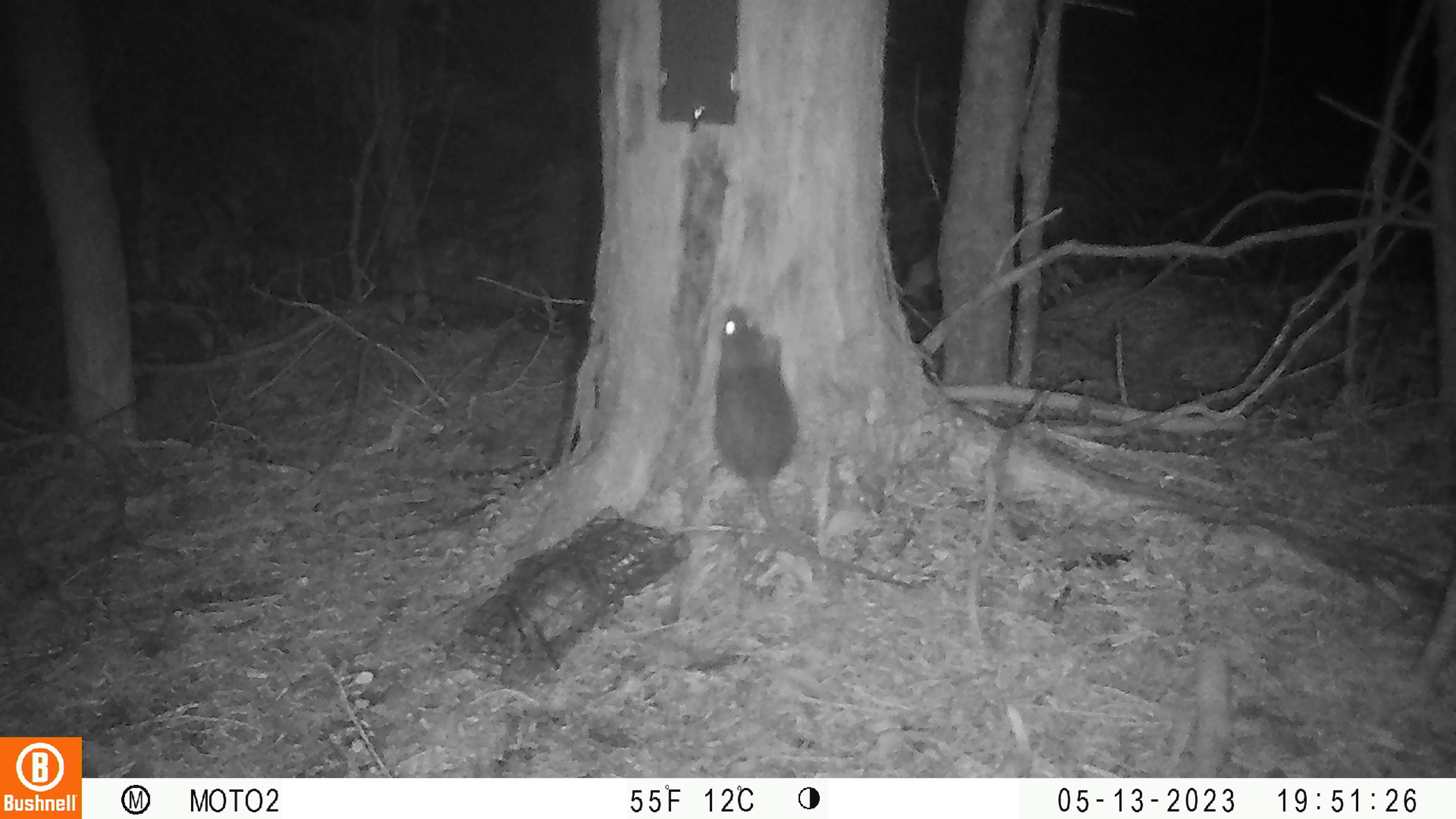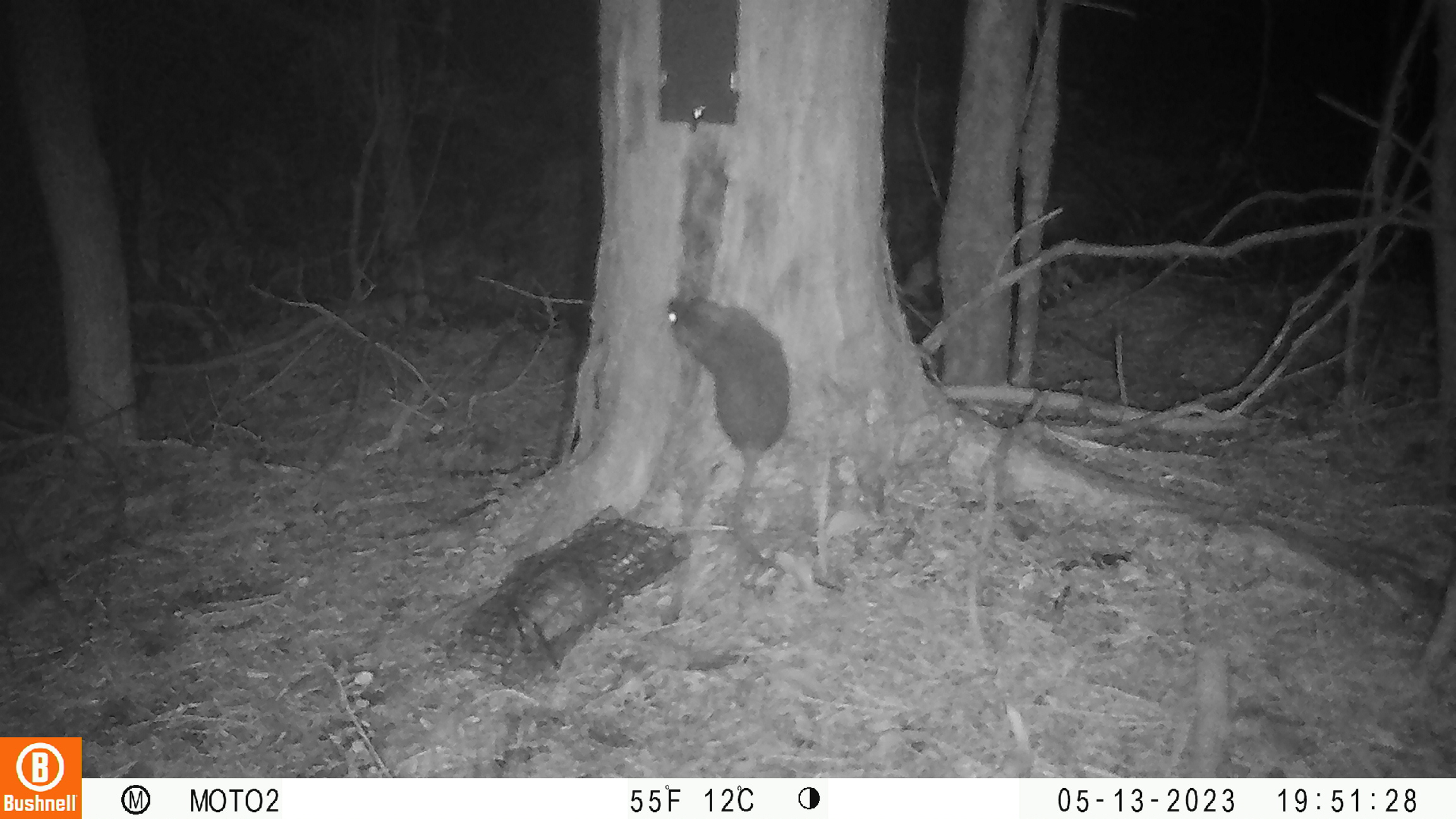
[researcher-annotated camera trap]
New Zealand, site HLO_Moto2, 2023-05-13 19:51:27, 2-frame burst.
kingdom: Animalia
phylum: Chordata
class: Mammalia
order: Rodentia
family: Muridae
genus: Rattus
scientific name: Rattus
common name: rat